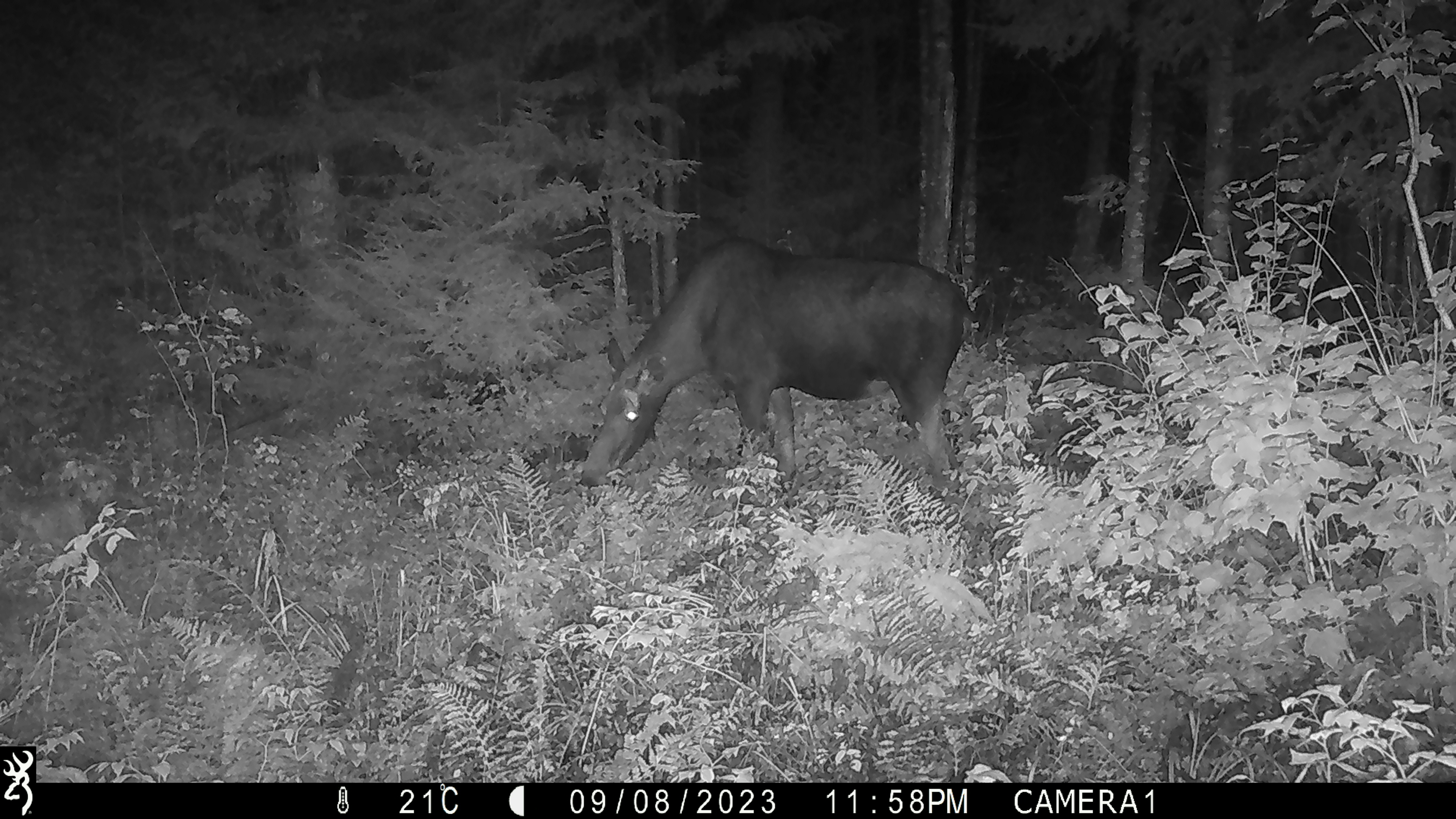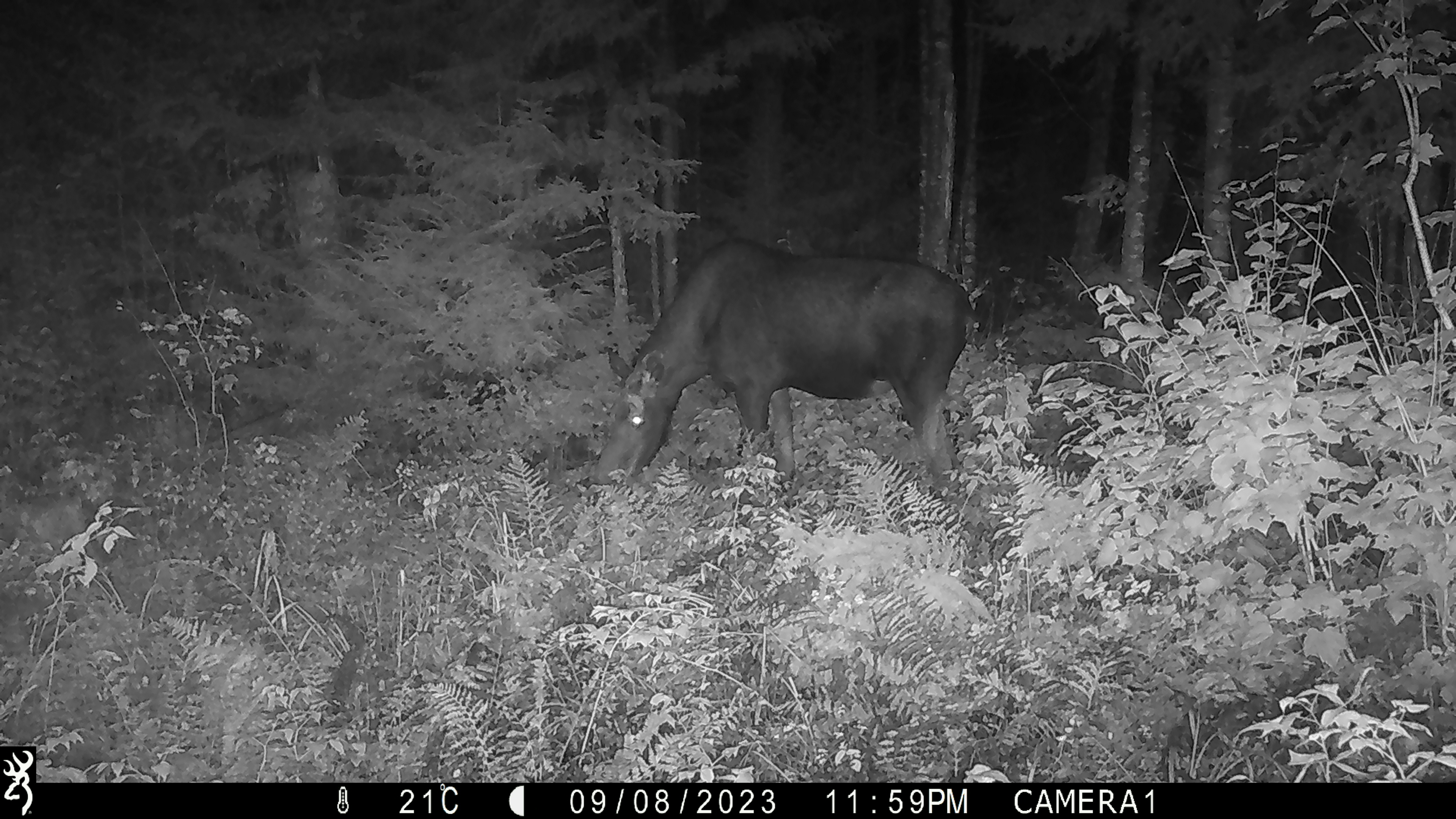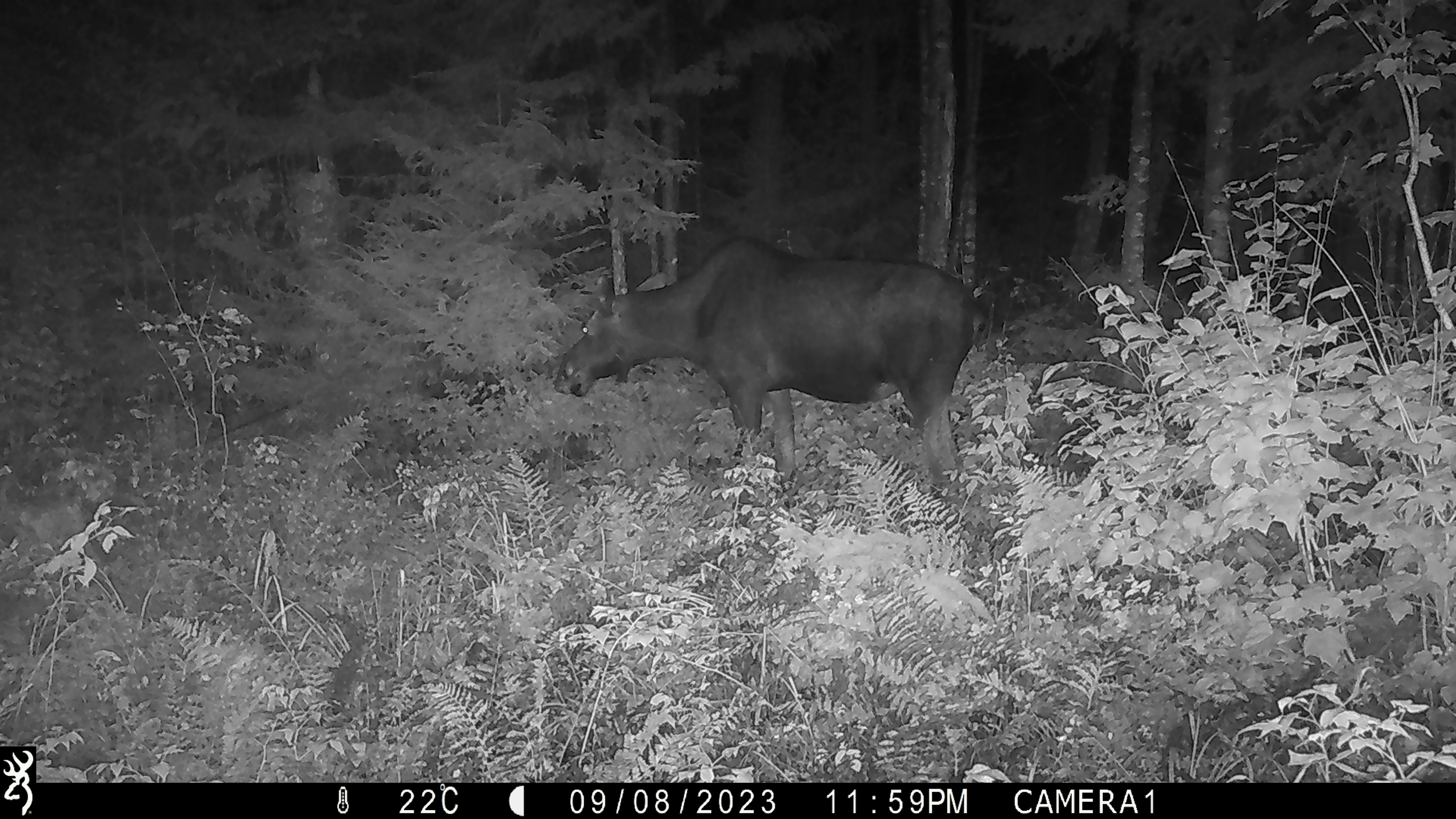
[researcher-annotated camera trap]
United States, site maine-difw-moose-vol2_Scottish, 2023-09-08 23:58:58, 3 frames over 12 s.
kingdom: Animalia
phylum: Chordata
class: Mammalia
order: Artiodactyla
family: Cervidae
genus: Alces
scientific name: Alces alces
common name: moose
Moose (Alces alces).